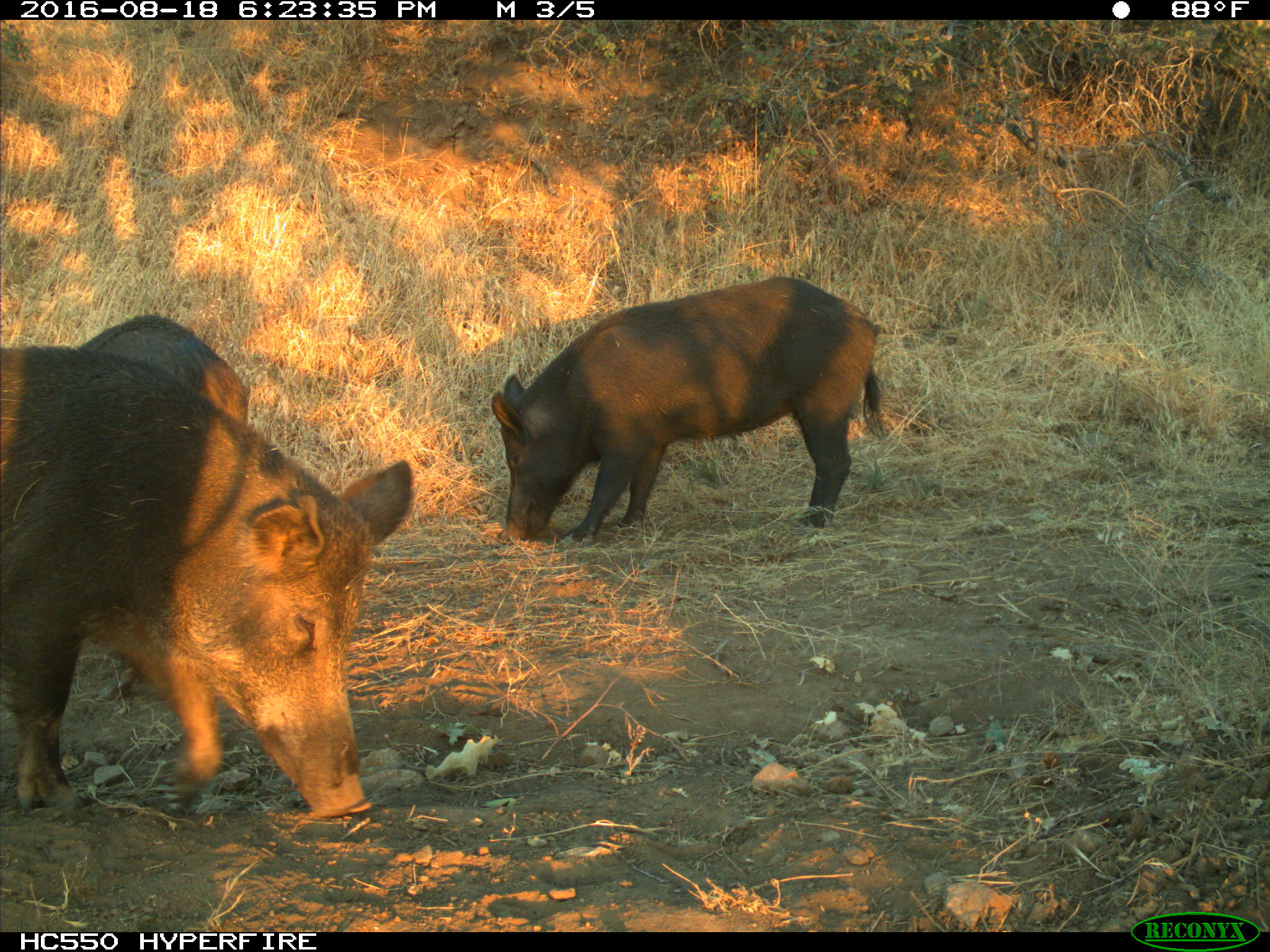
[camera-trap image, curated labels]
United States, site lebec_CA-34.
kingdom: Animalia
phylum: Chordata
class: Mammalia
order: Artiodactyla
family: Suidae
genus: Sus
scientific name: Sus scrofa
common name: wild boar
Sus scrofa (wild boar).